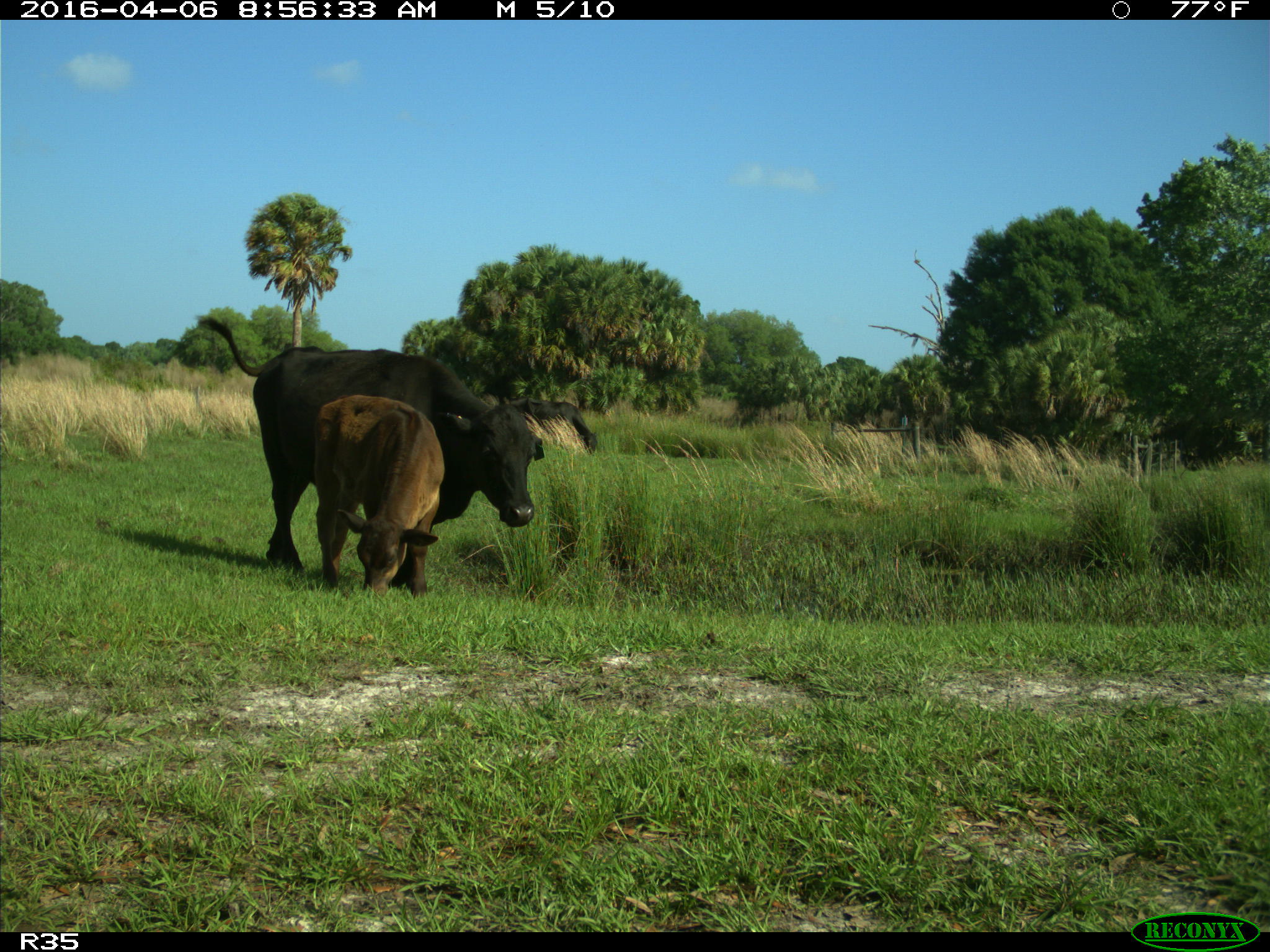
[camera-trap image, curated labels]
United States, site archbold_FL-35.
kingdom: Animalia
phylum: Chordata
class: Mammalia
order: Artiodactyla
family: Bovidae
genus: Bos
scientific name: Bos taurus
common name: domestic cow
Bos taurus (domestic cow).